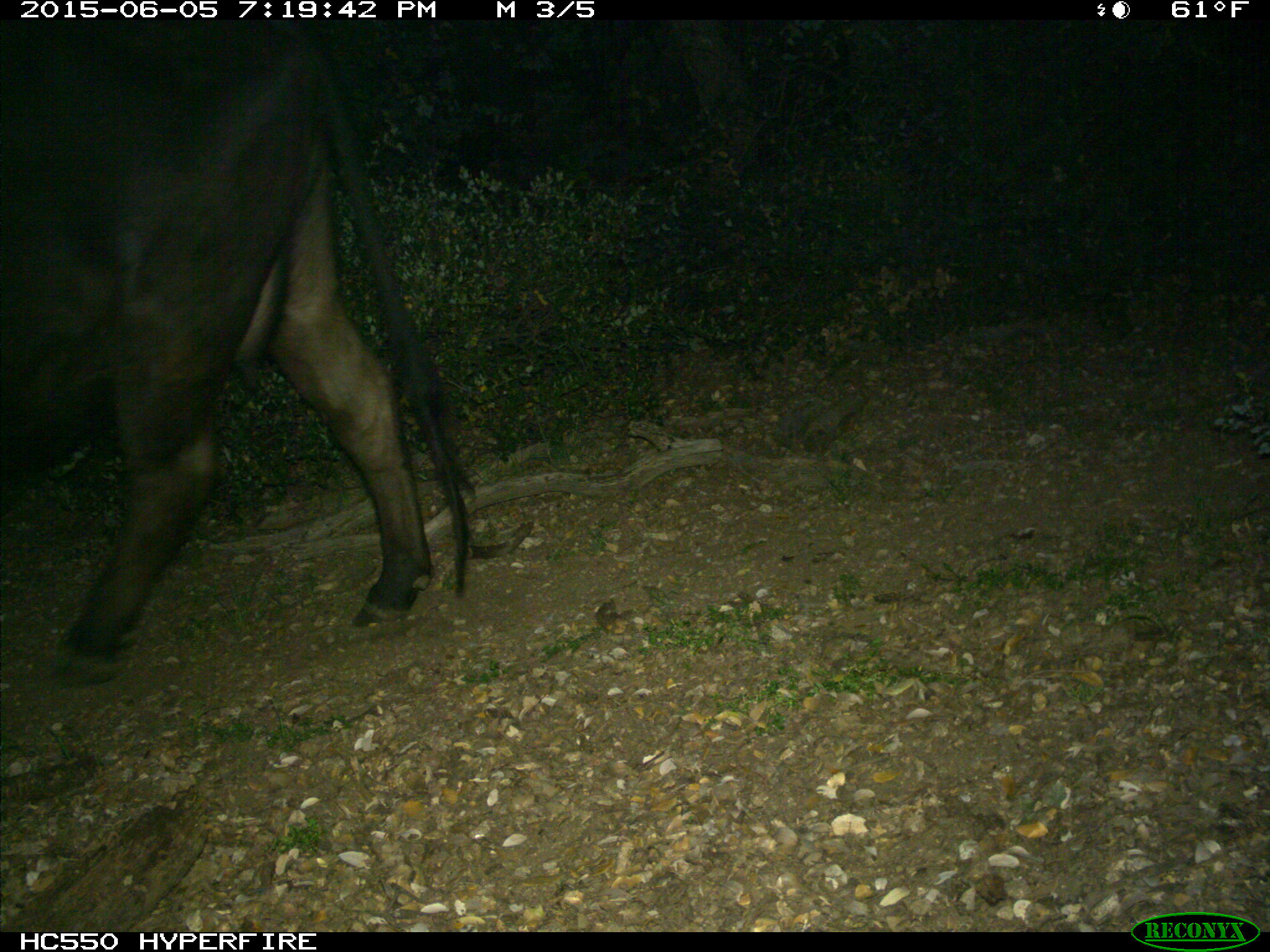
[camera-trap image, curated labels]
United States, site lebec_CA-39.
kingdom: Animalia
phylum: Chordata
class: Mammalia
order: Artiodactyla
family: Bovidae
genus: Bos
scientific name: Bos taurus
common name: domestic cow